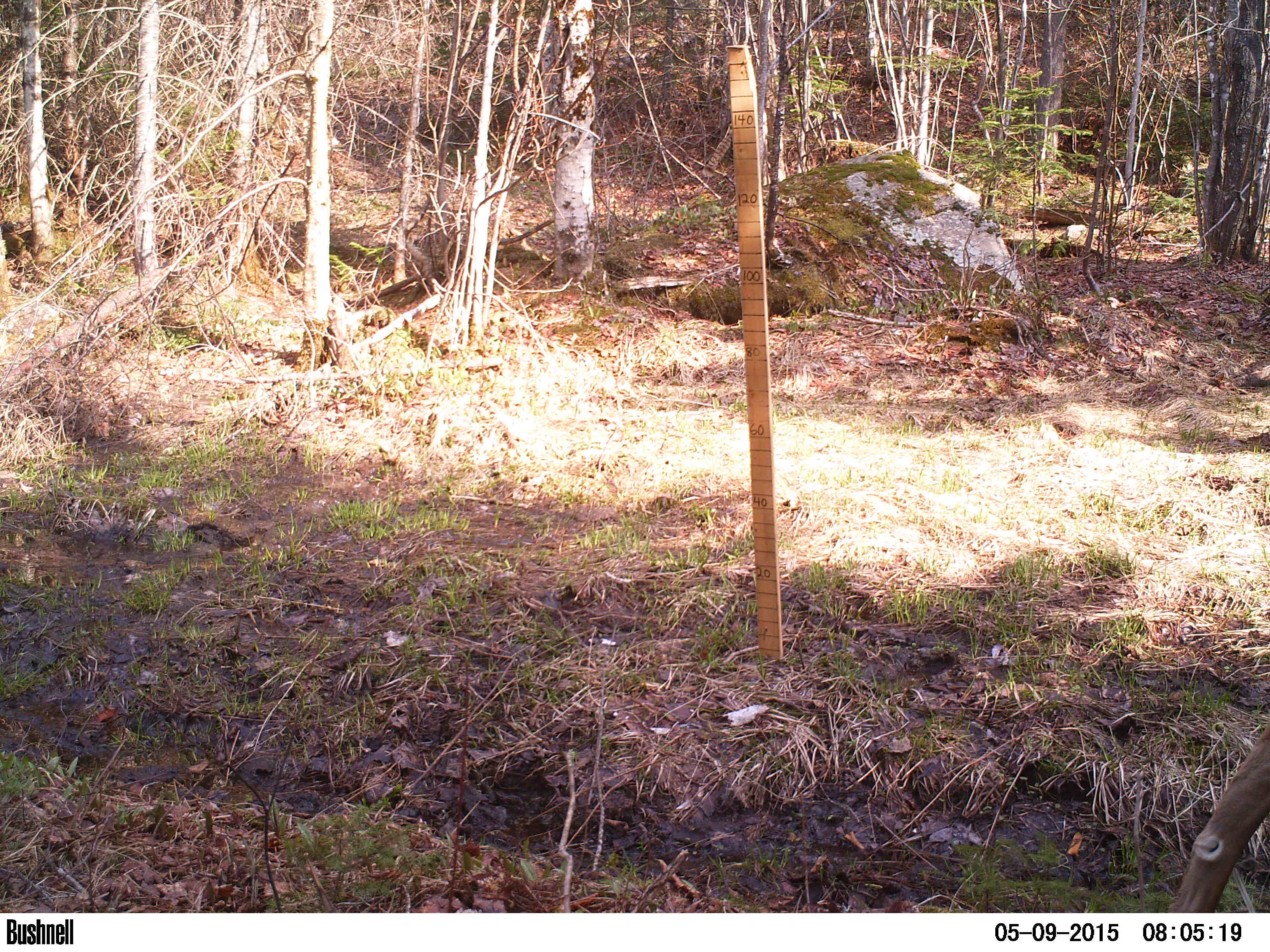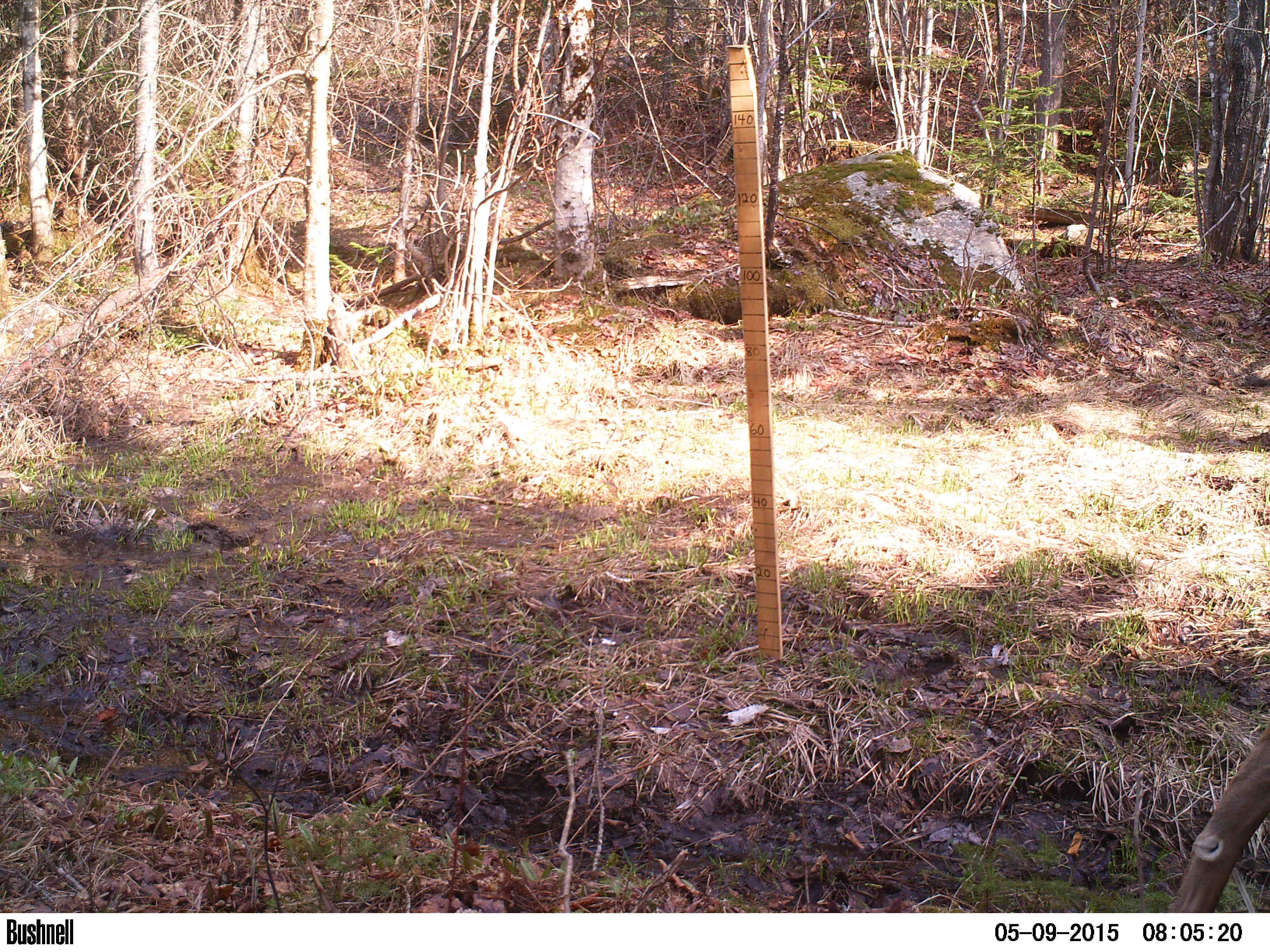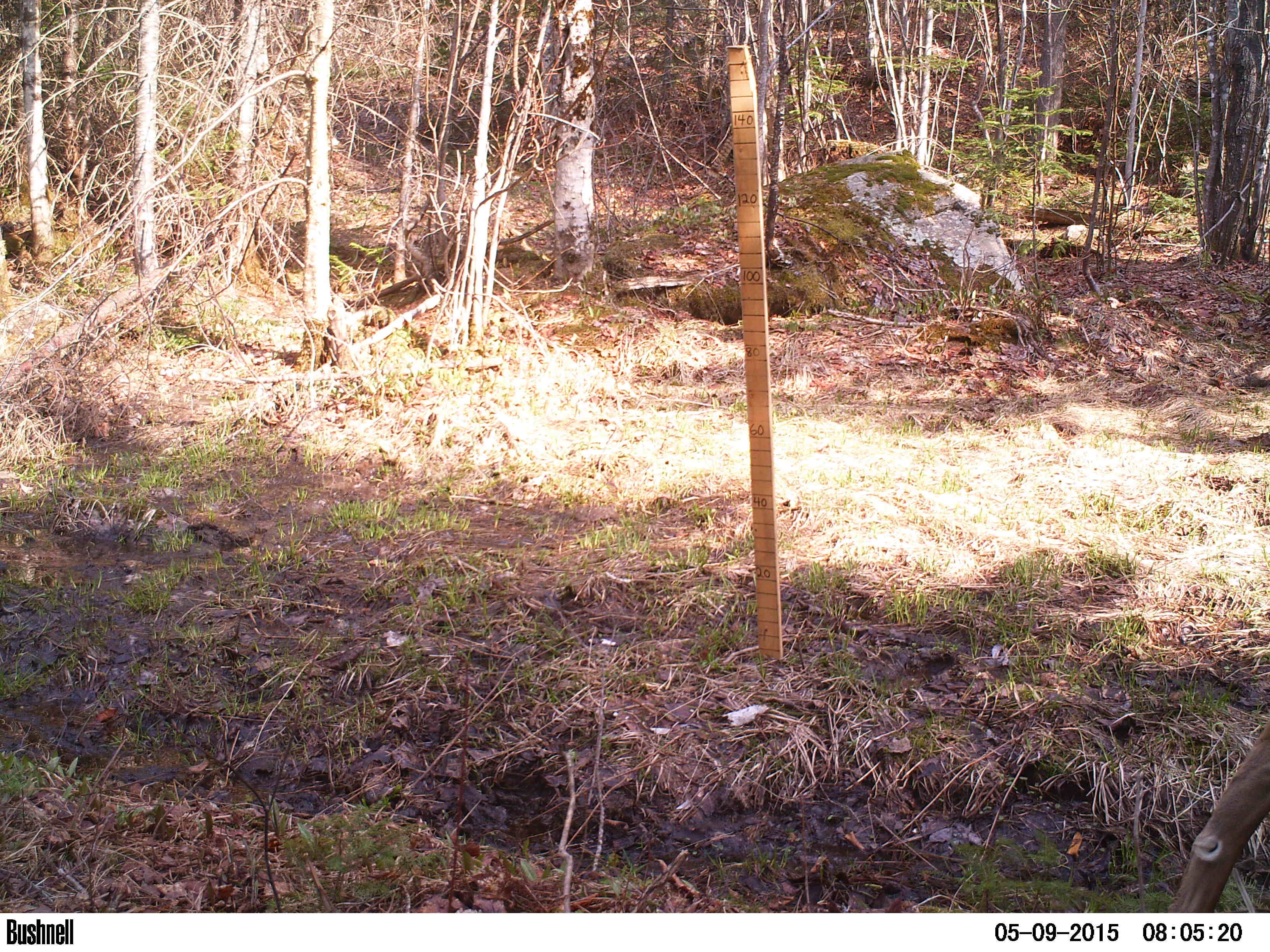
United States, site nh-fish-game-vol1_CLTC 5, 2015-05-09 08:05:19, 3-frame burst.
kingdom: Animalia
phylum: Chordata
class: Mammalia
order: Artiodactyla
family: Cervidae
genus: Odocoileus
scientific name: Odocoileus virginianus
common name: white-tailed deer